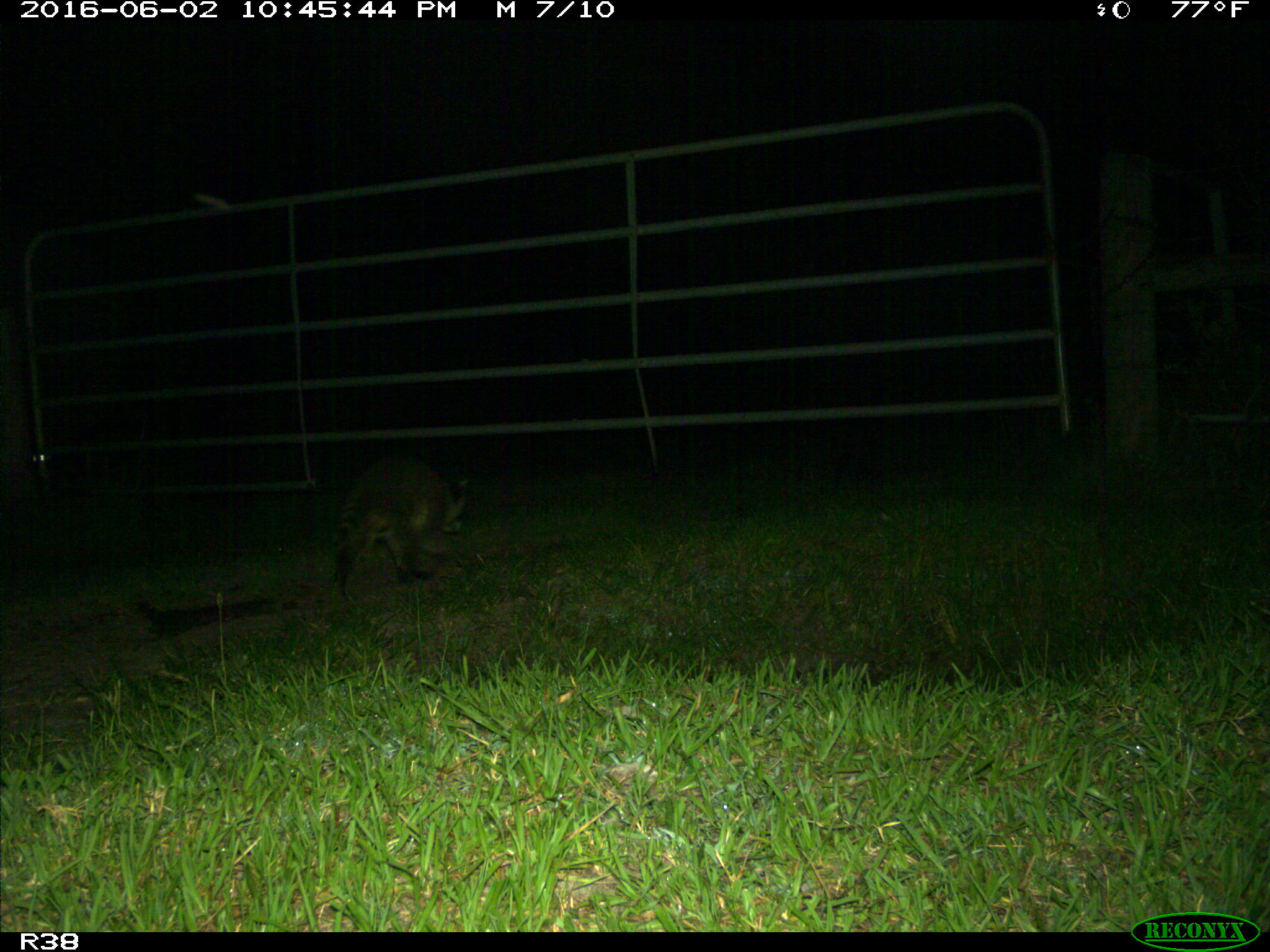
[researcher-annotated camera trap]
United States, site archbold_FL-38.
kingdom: Animalia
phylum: Chordata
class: Mammalia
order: Carnivora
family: Procyonidae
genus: Procyon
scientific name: Procyon lotor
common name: common raccoon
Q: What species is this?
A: Procyon lotor (common raccoon).